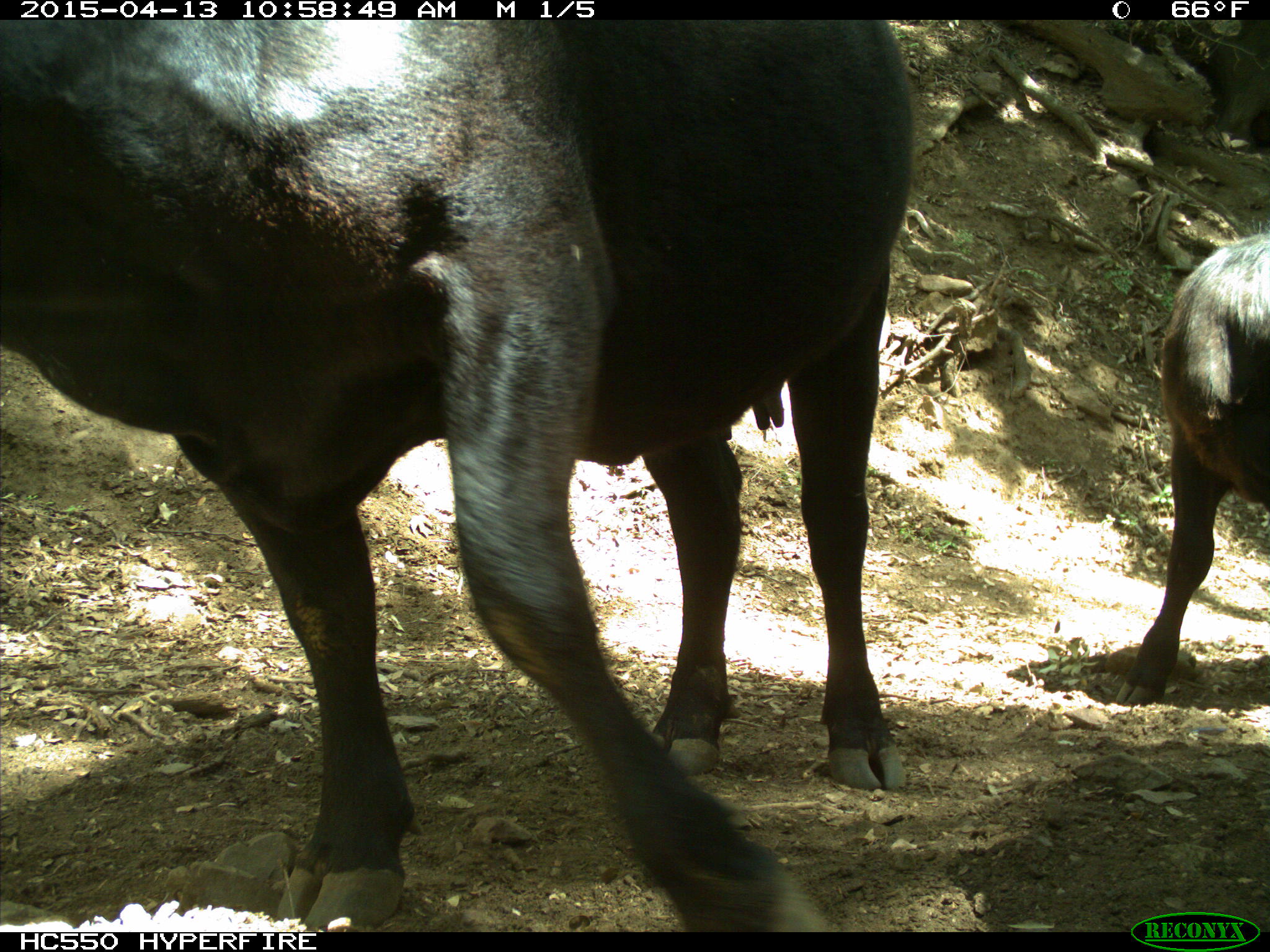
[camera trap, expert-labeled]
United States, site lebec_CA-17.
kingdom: Animalia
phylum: Chordata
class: Mammalia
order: Artiodactyla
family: Bovidae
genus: Bos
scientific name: Bos taurus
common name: domestic cow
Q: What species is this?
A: Bos taurus (domestic cow).